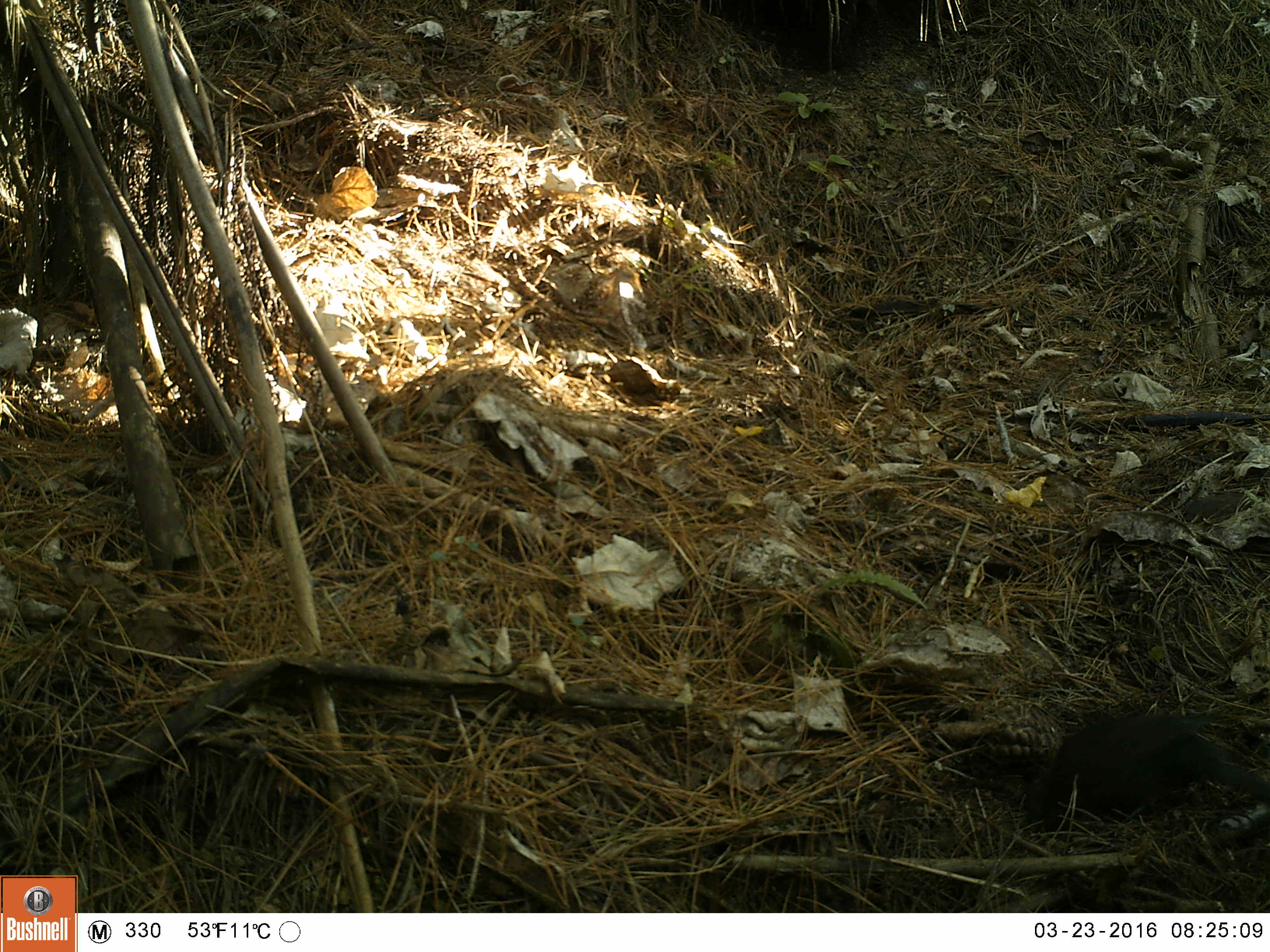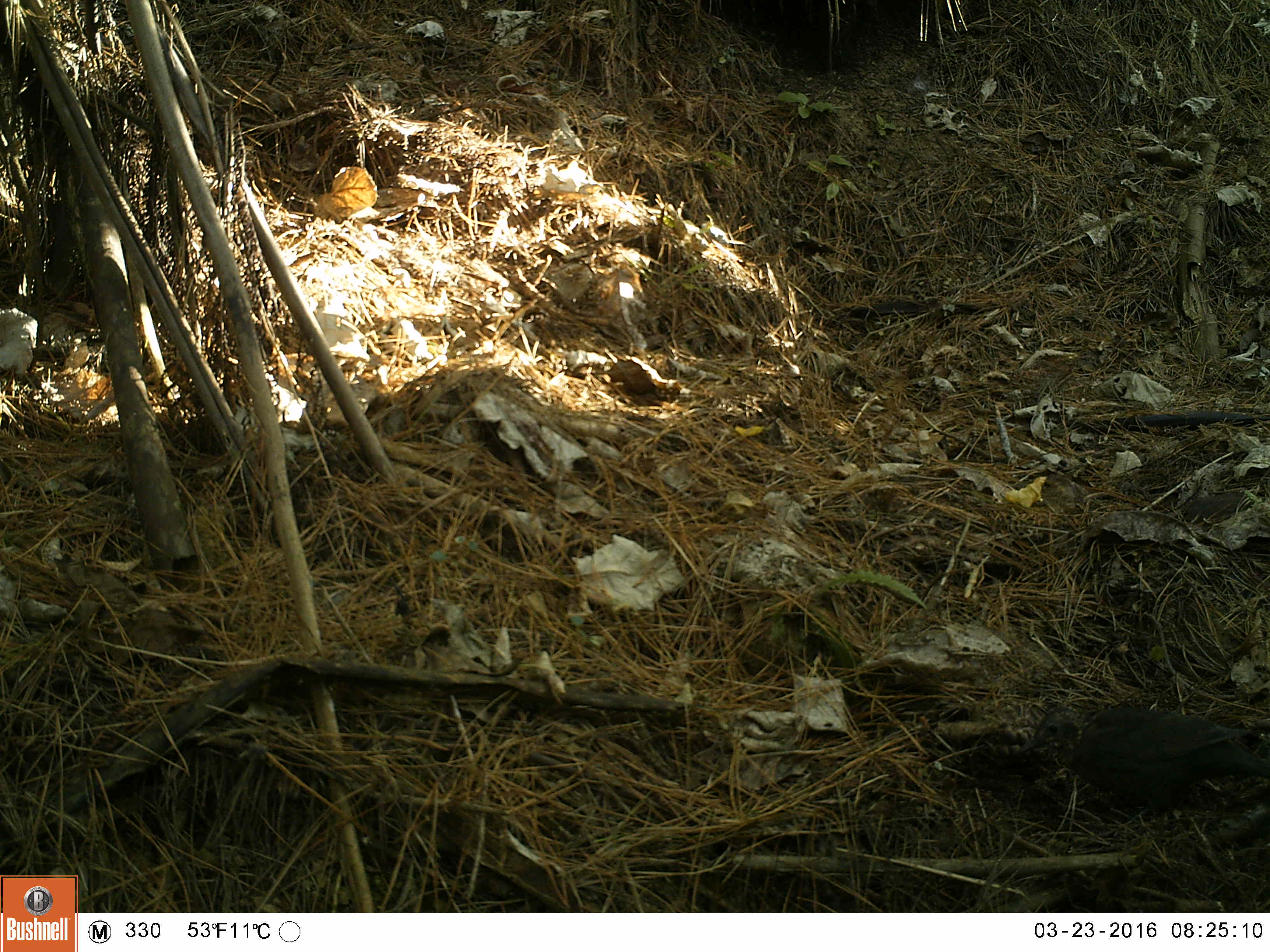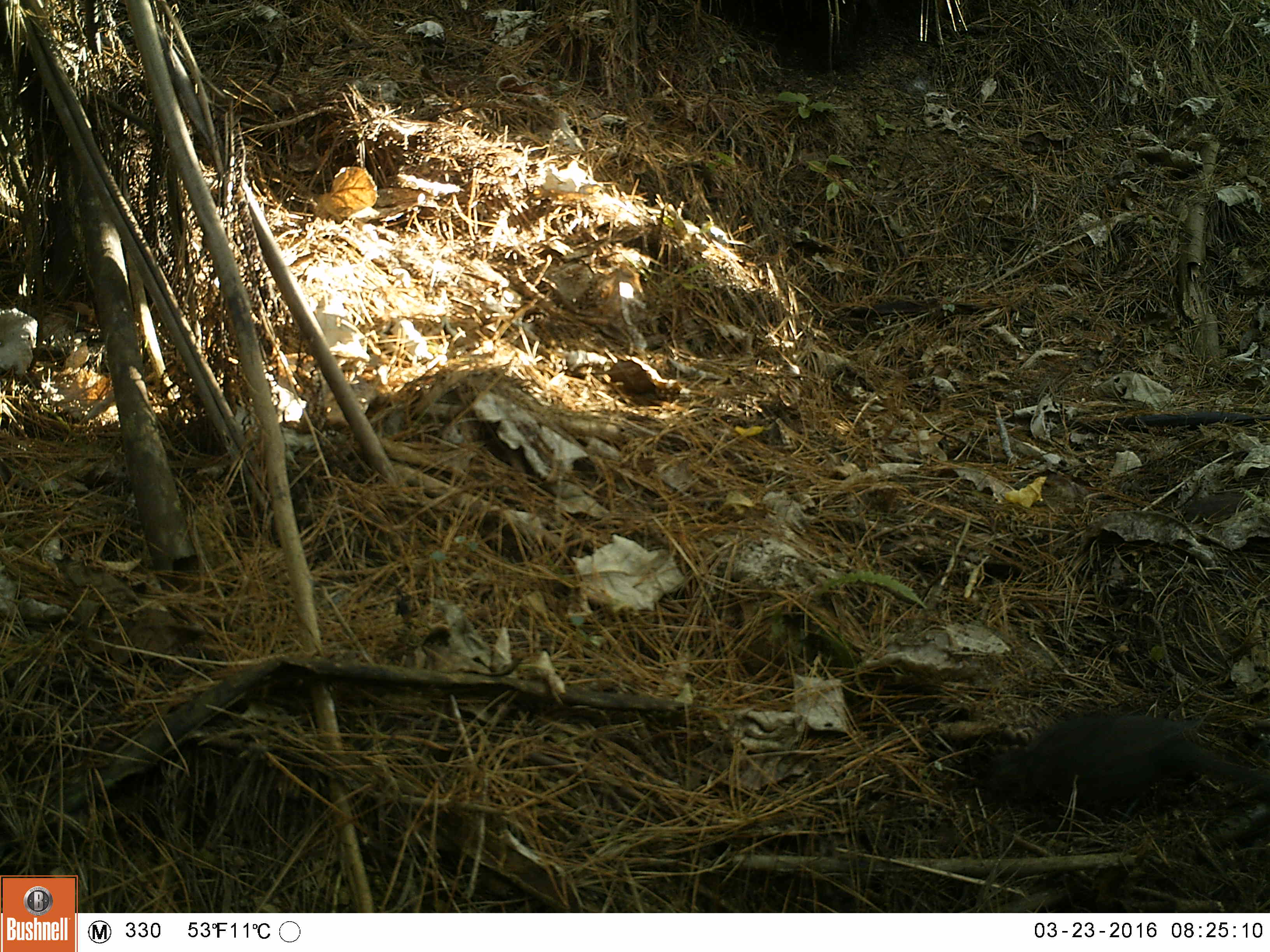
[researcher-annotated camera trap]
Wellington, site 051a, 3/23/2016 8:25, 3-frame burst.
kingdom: Animalia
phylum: Chordata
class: Aves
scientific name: Aves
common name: bird